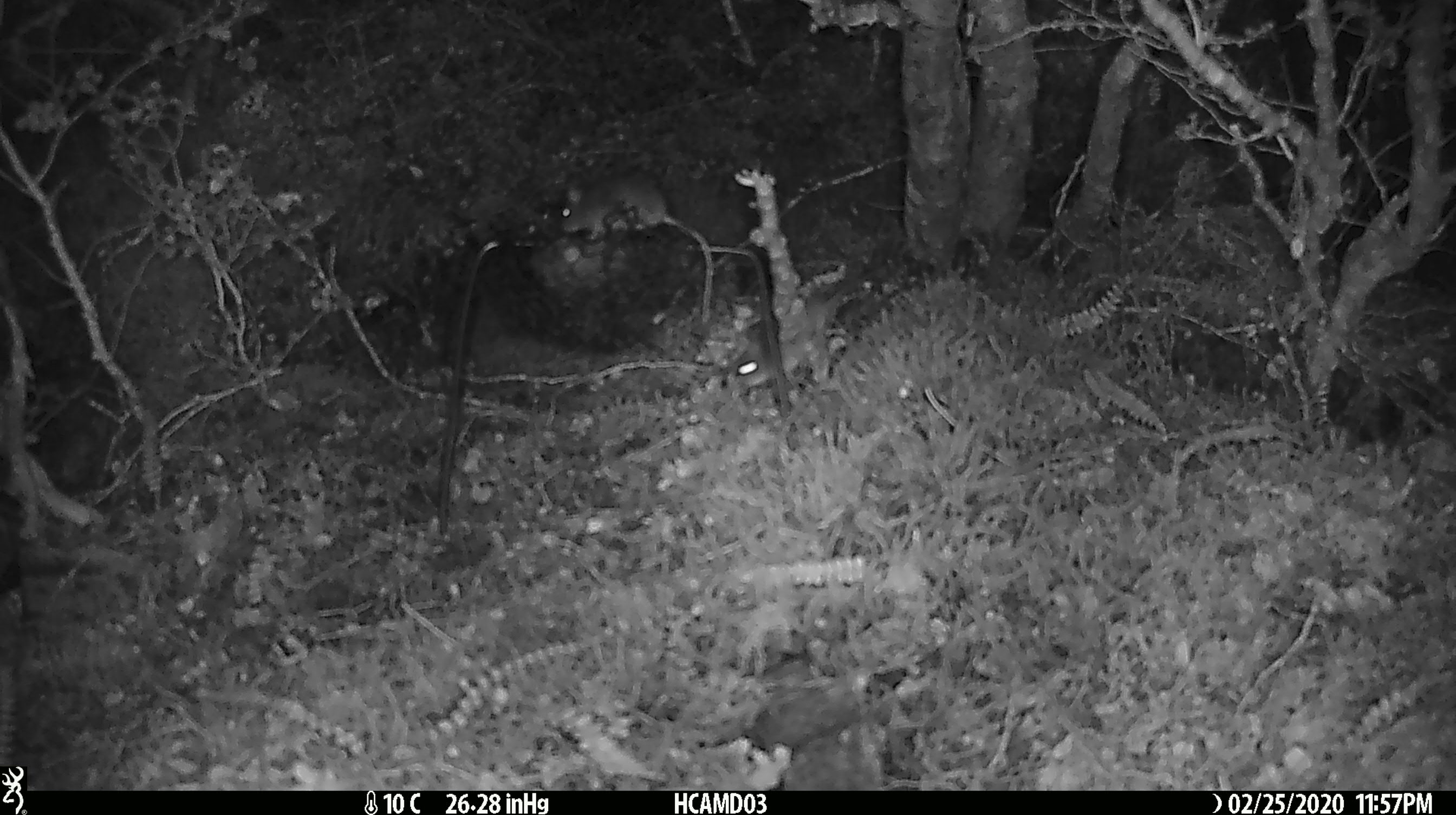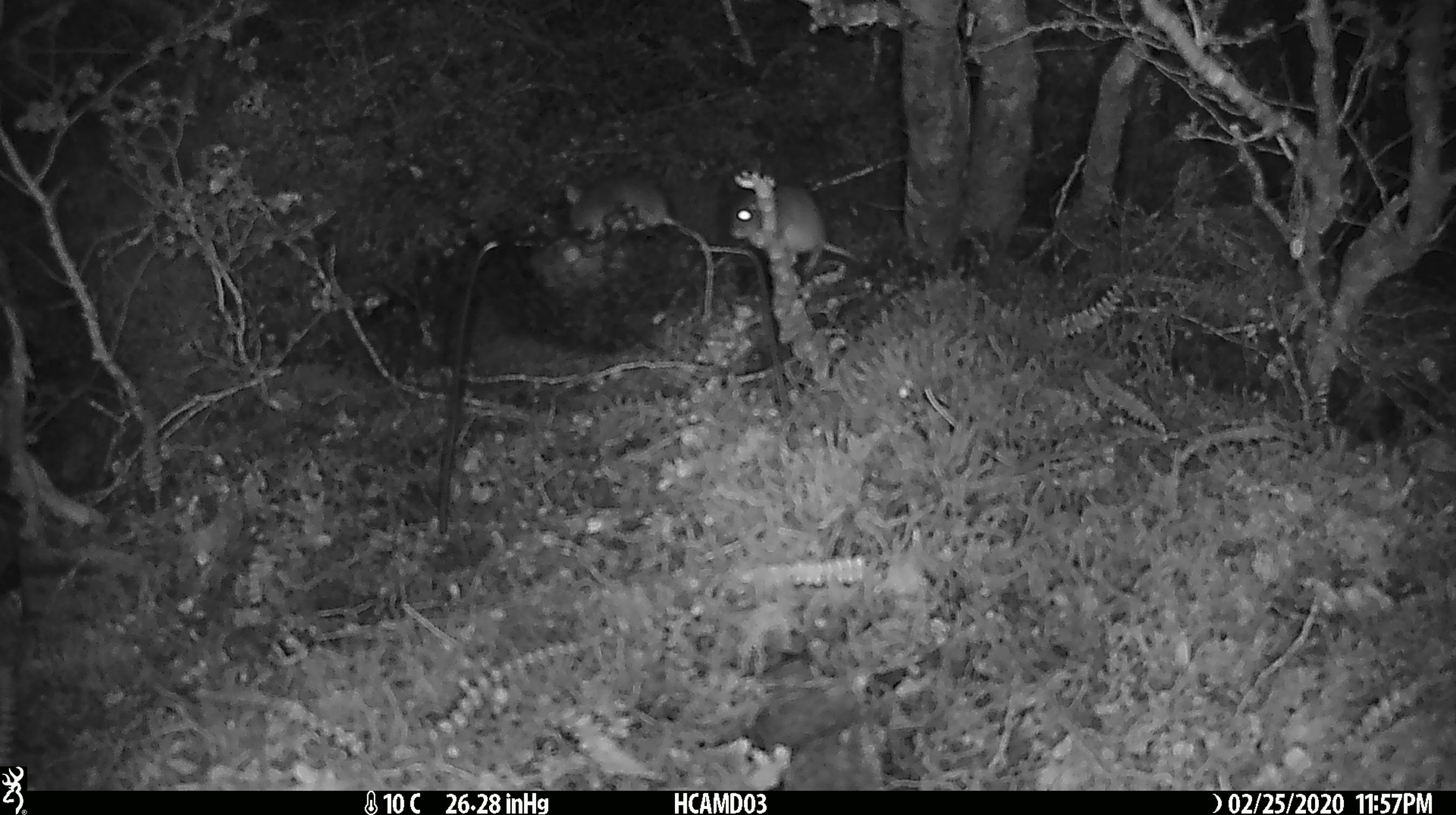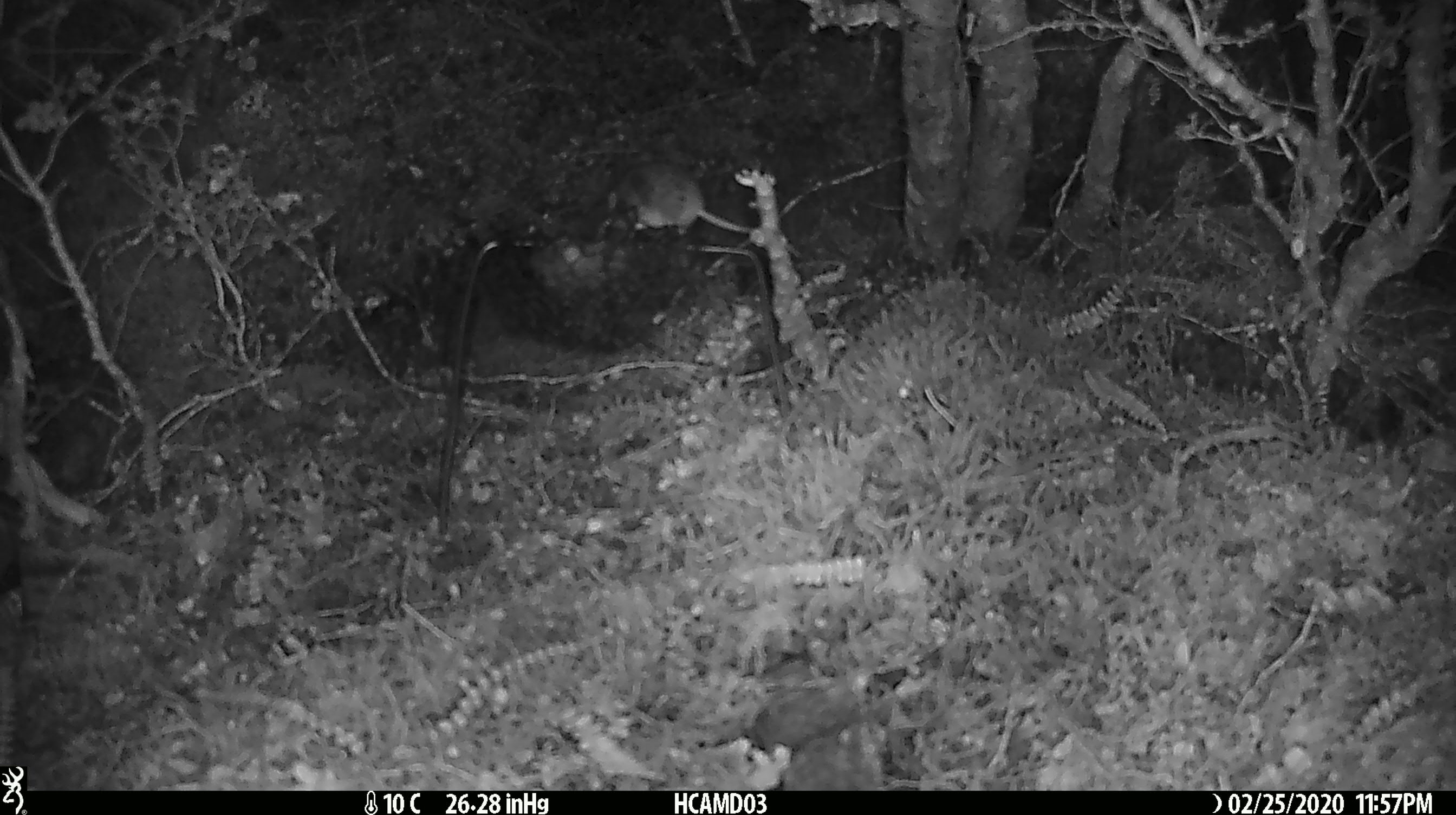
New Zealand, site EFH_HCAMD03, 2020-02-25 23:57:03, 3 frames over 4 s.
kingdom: Animalia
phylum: Chordata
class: Mammalia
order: Rodentia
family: Muridae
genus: Mus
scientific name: Mus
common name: mouse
Mouse (Mus).